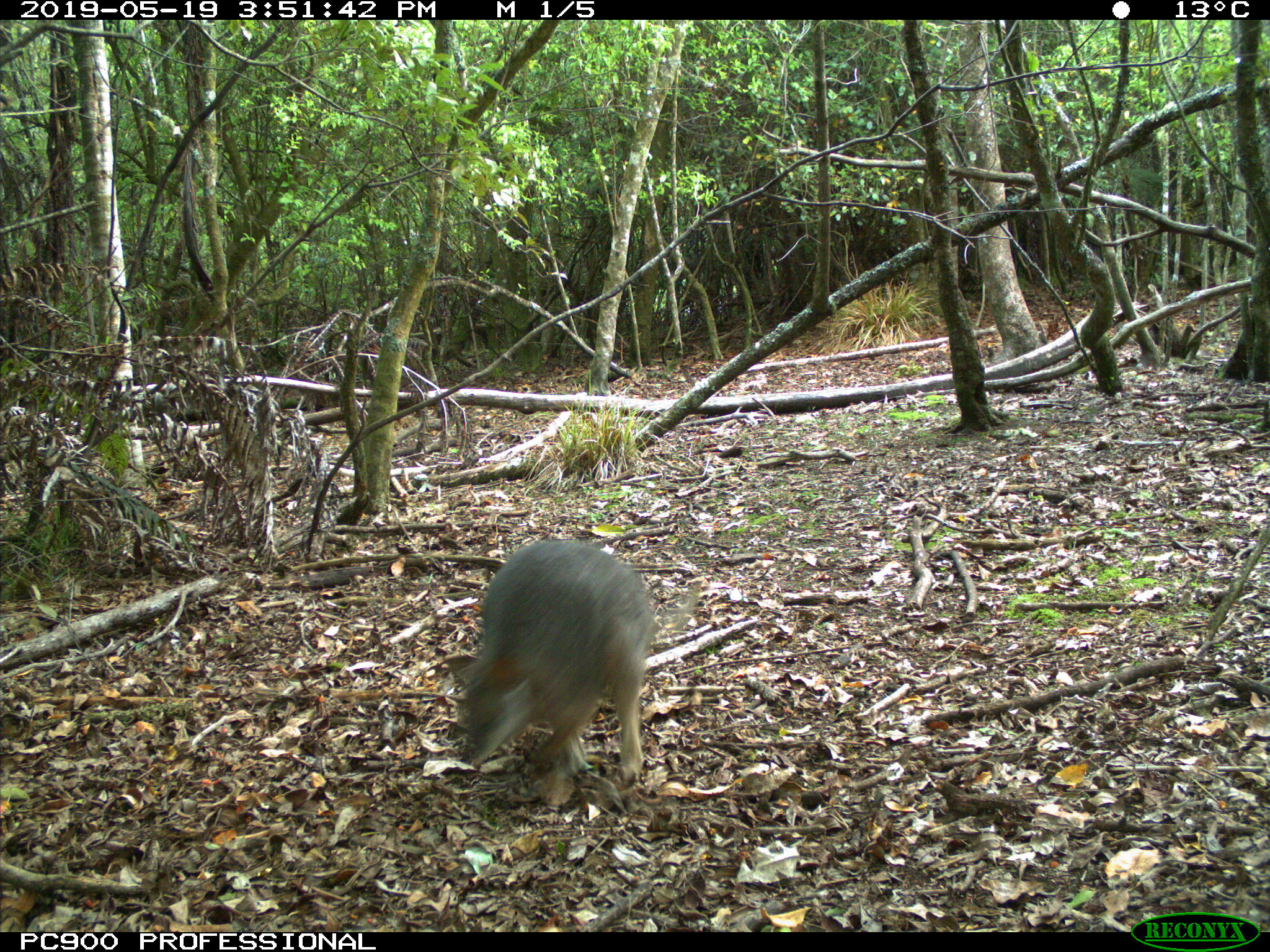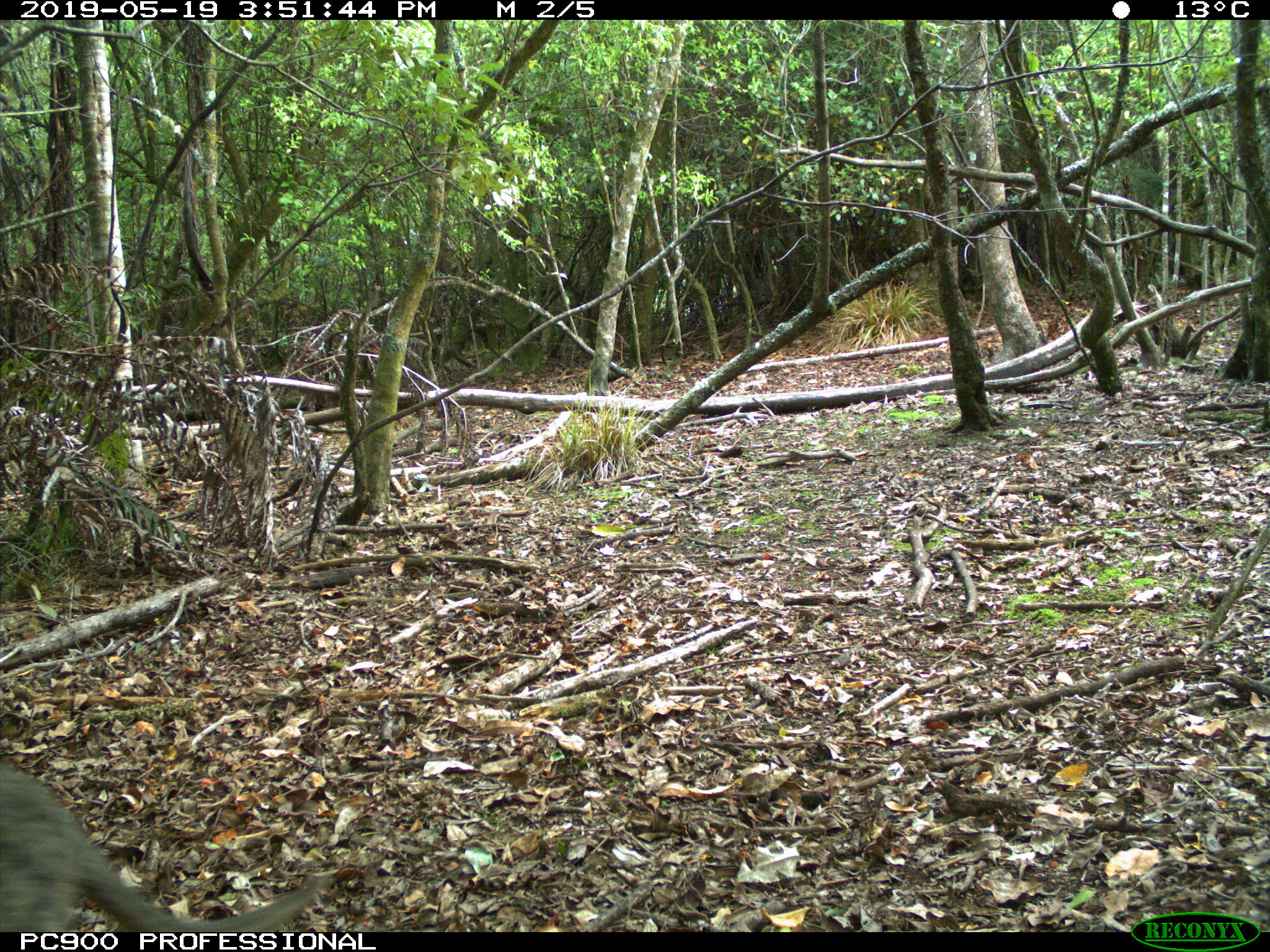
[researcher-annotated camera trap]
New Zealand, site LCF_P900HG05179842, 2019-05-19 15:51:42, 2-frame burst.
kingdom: Animalia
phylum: Chordata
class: Mammalia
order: Diprotodontia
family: Macropodidae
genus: Notamacropus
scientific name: Notamacropus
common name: wallaby